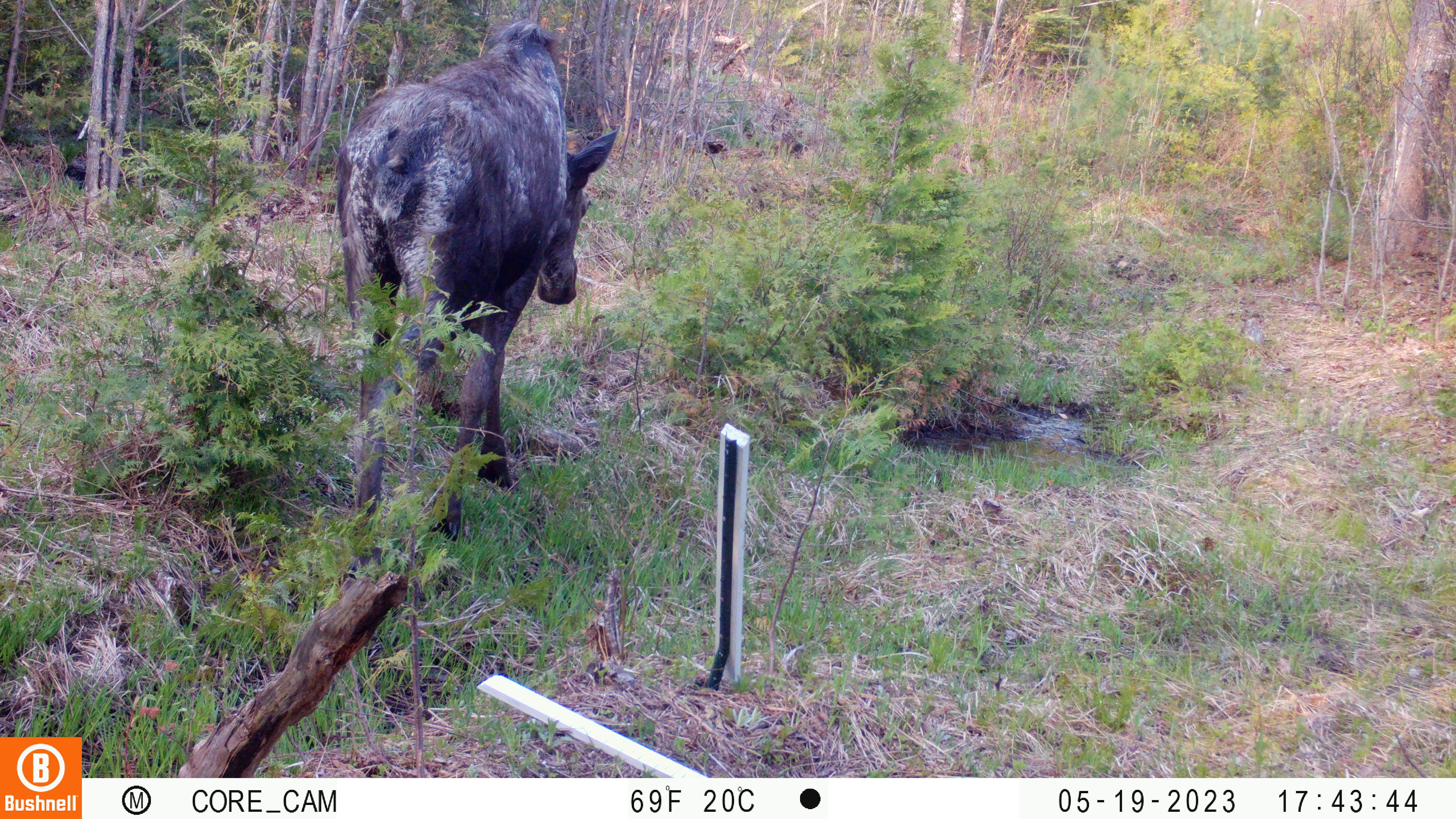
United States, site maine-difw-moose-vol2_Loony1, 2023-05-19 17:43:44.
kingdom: Animalia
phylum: Chordata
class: Mammalia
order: Artiodactyla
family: Cervidae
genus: Alces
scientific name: Alces alces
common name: moose